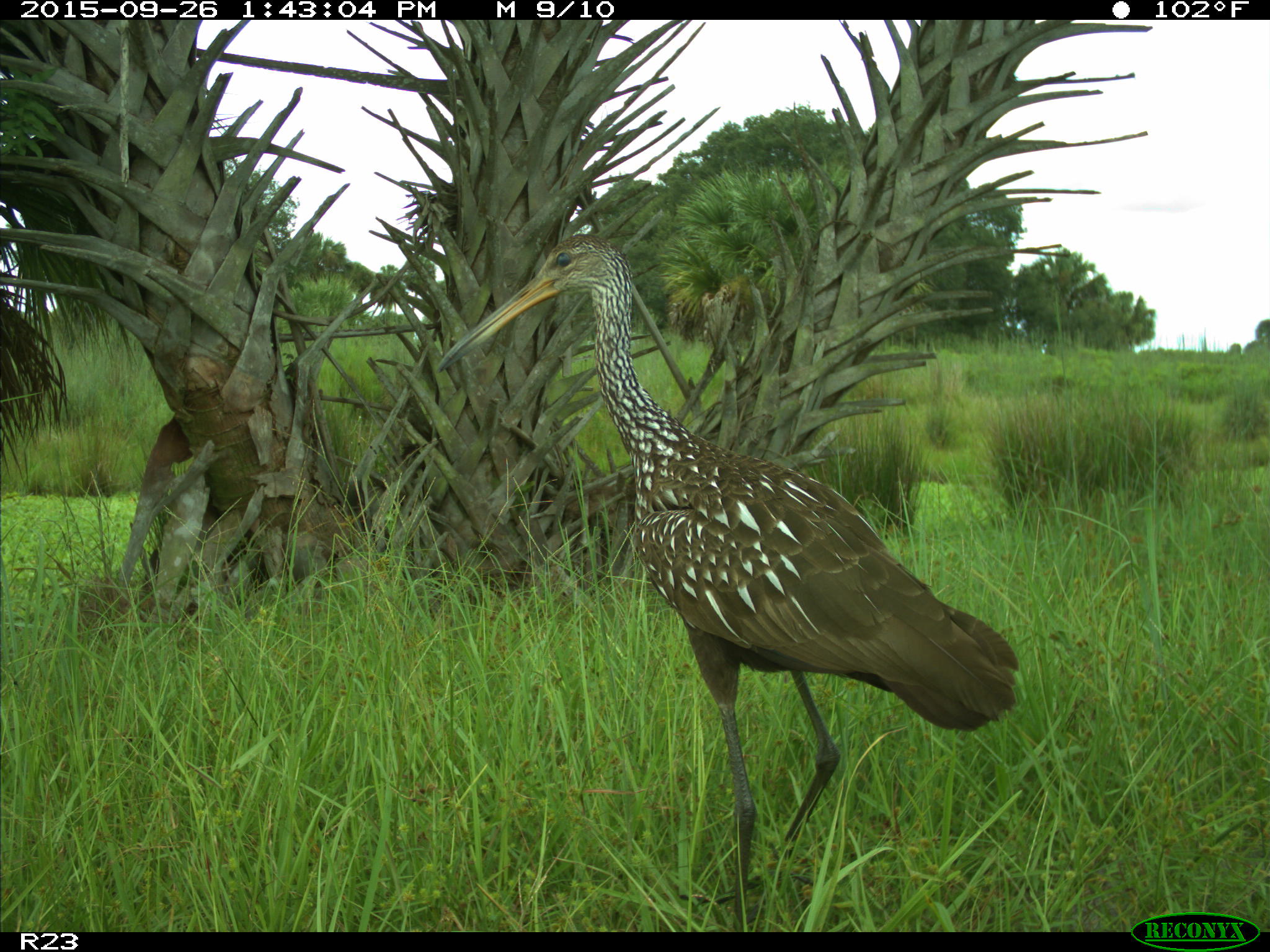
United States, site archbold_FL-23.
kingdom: Animalia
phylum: Chordata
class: Aves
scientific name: Aves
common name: birds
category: unidentified bird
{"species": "unidentified bird (birds) (Aves)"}